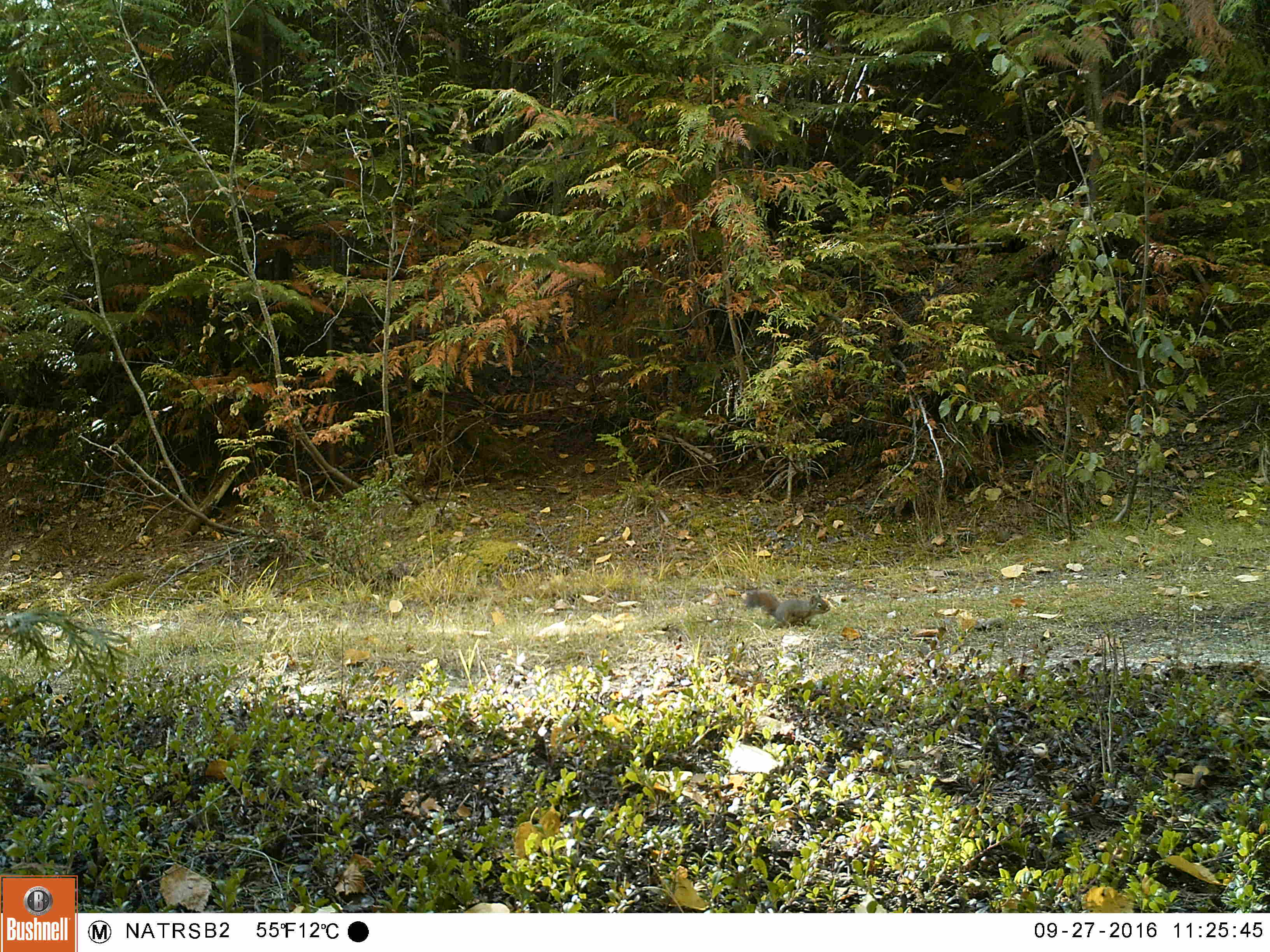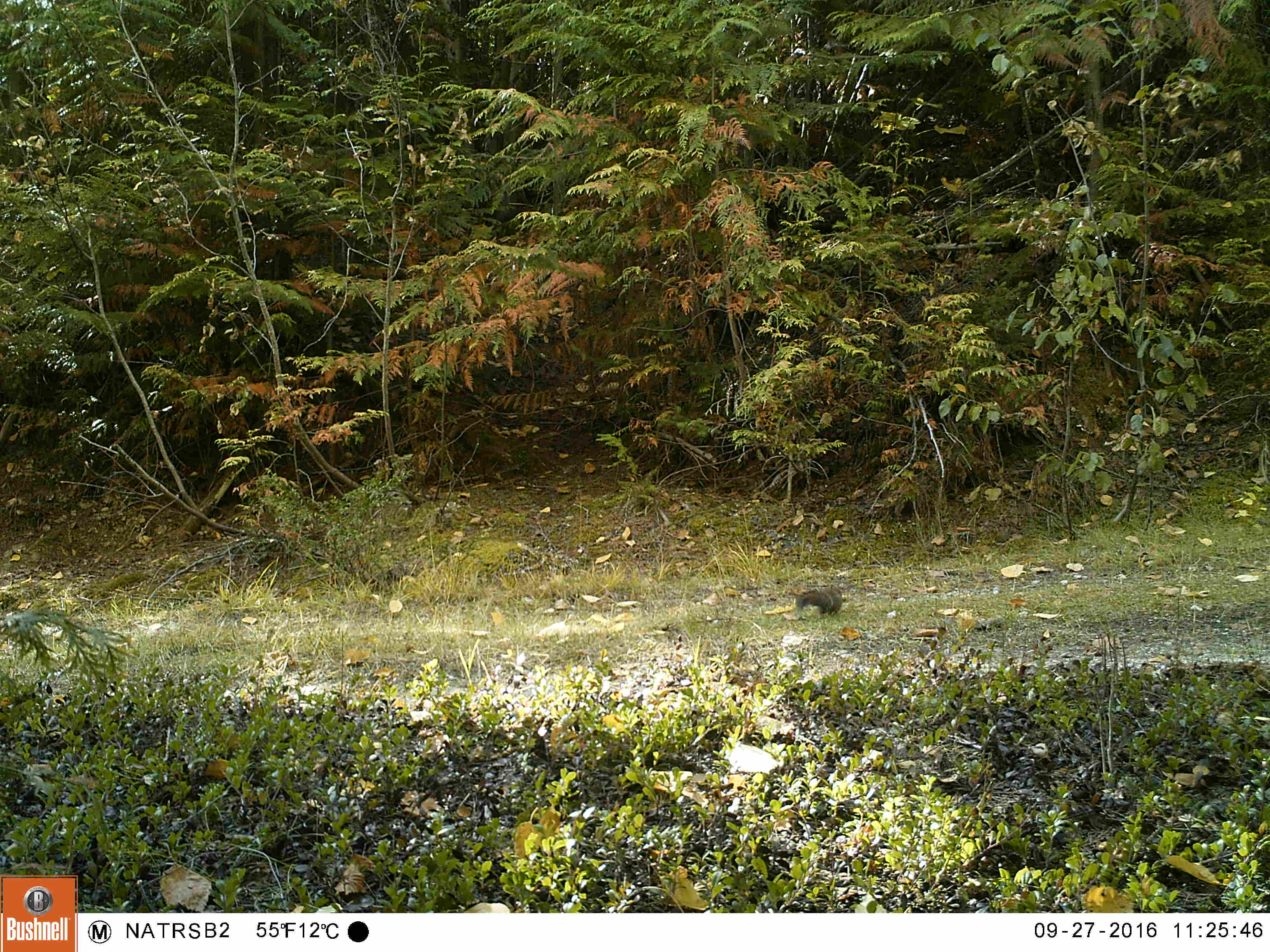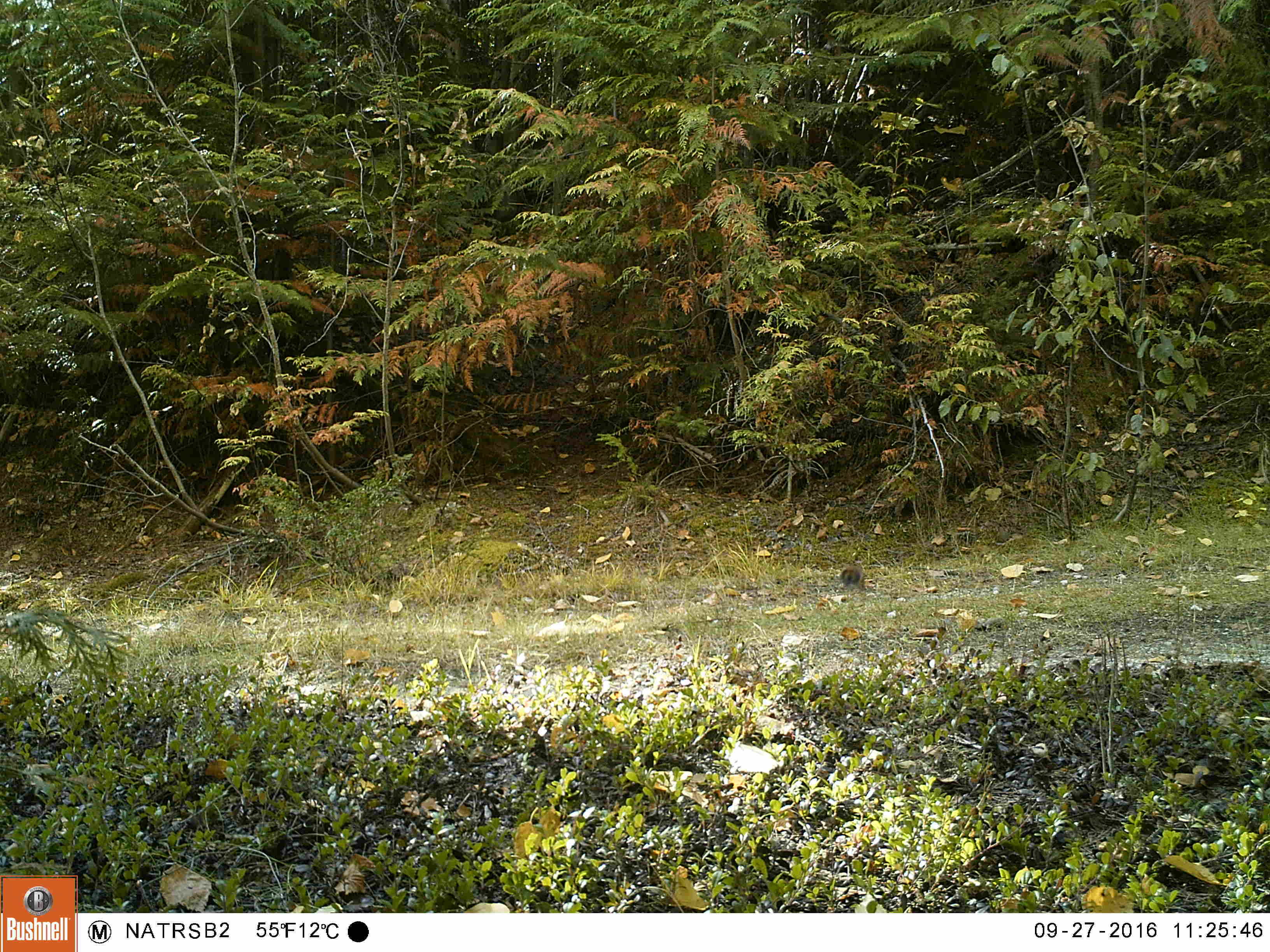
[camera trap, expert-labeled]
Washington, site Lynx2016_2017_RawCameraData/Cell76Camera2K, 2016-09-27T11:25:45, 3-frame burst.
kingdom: Animalia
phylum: Chordata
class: Mammalia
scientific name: Mammalia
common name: small mammal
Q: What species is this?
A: Small mammal (Mammalia).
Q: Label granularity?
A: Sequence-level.